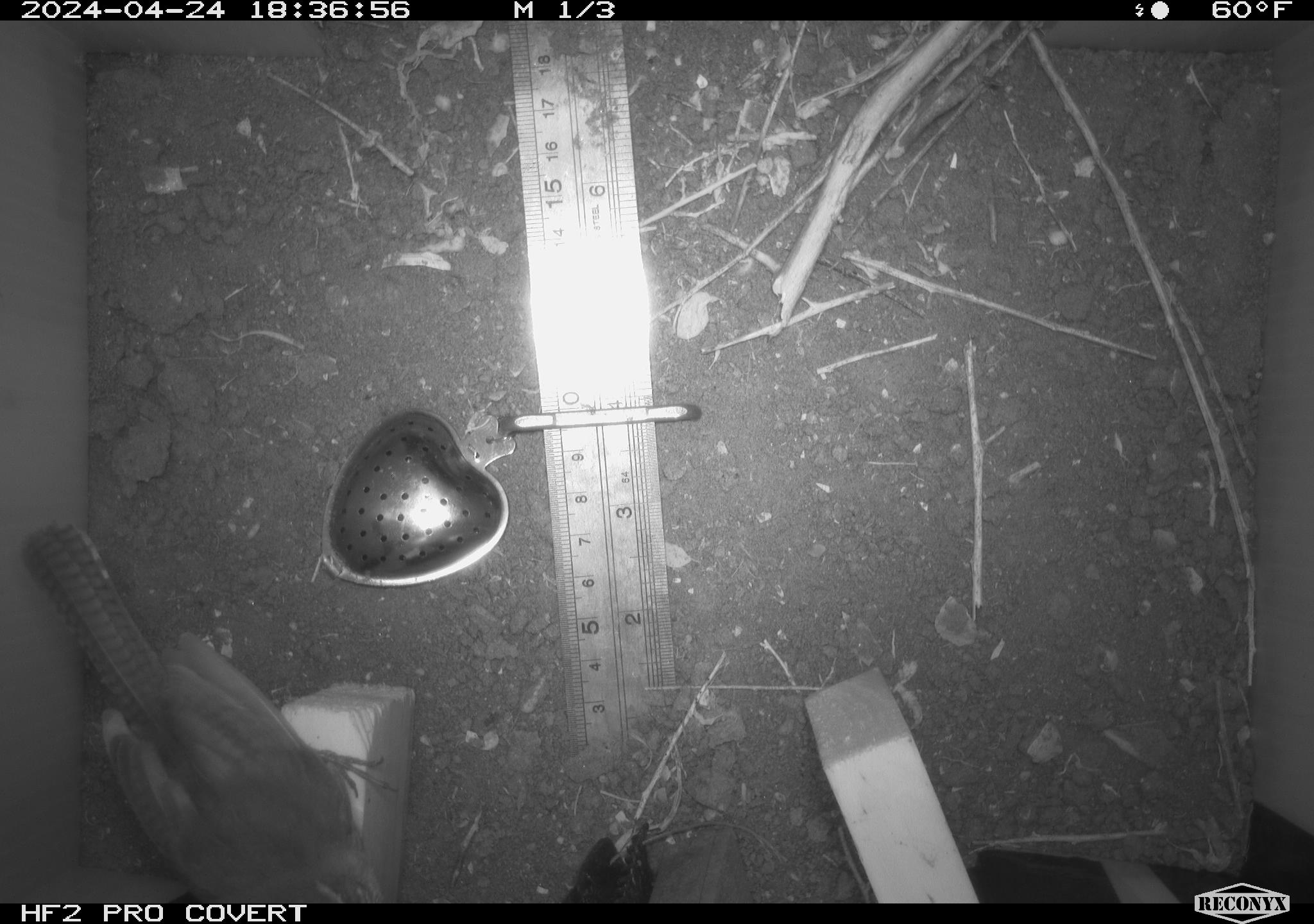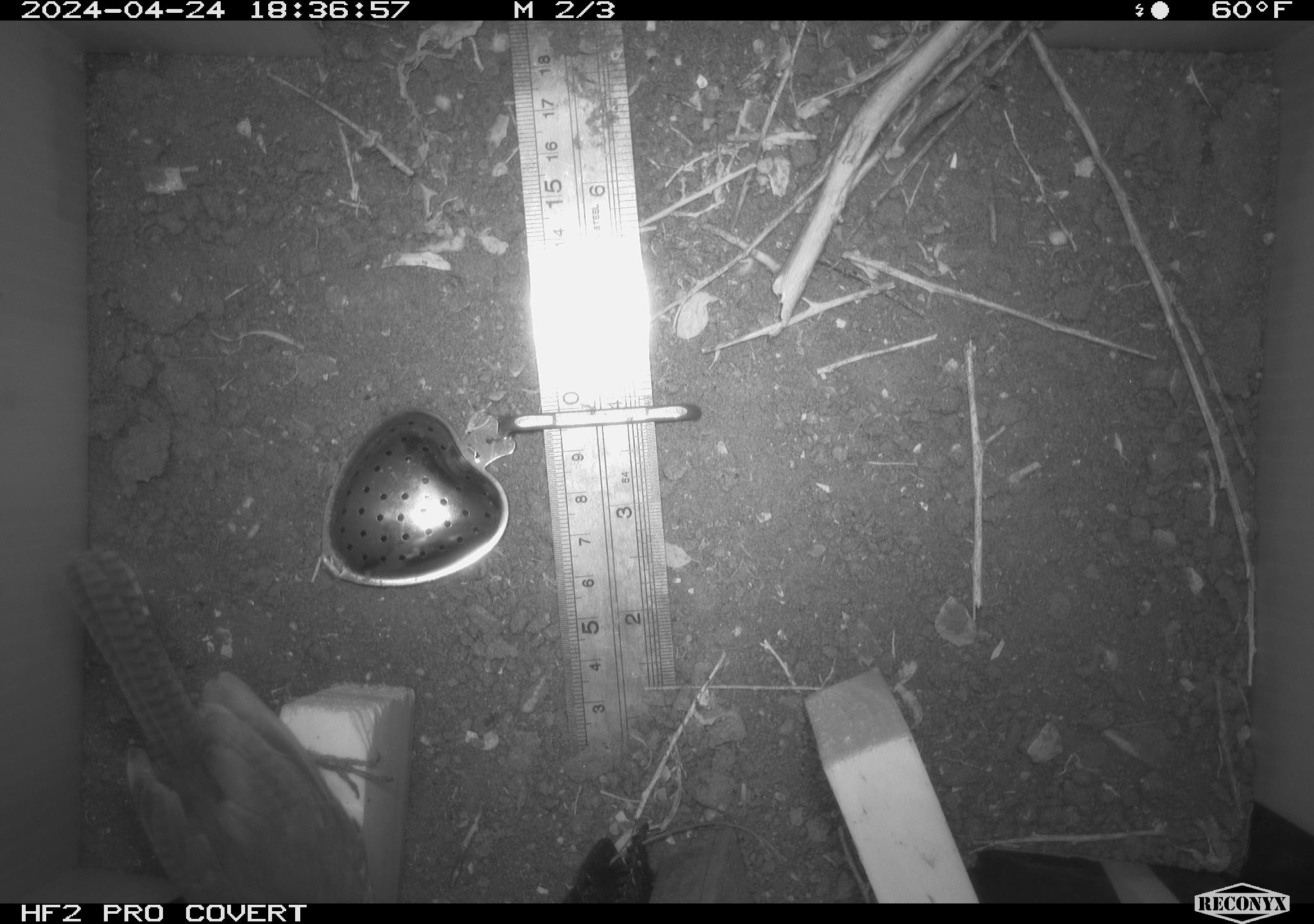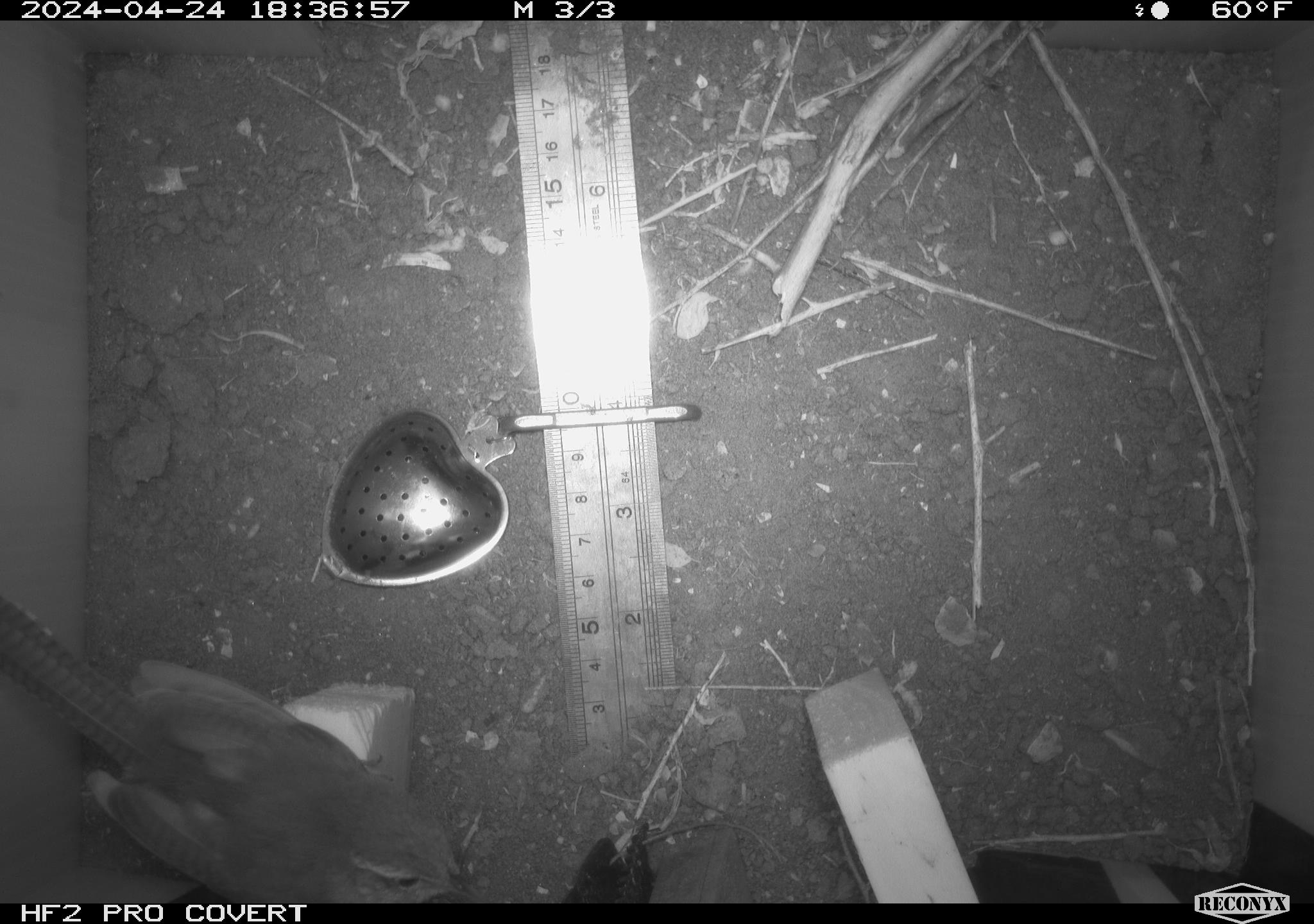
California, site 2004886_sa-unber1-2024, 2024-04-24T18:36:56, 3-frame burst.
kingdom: Animalia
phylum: Chordata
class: Aves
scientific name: Aves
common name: bird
Bird (Aves).